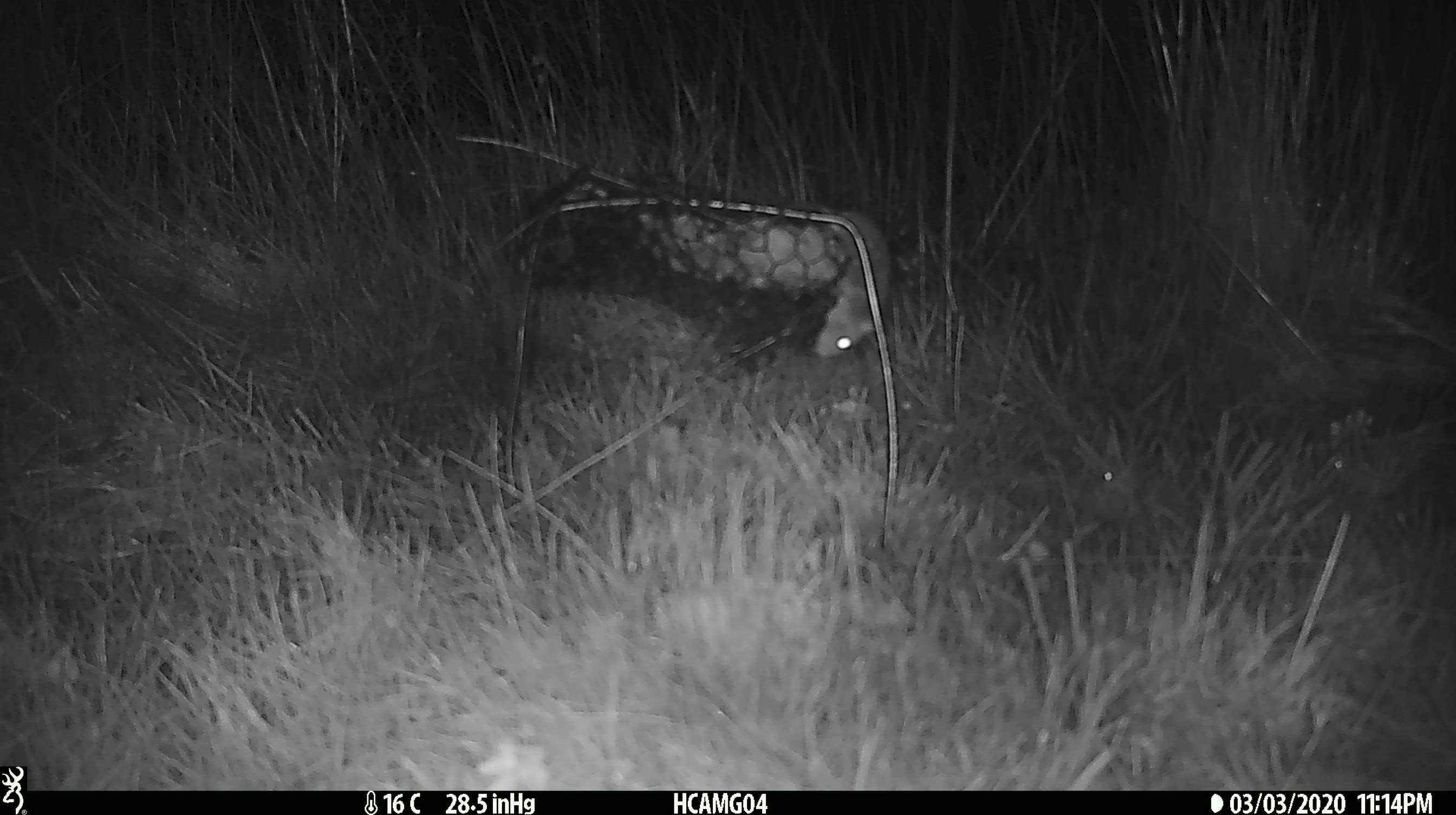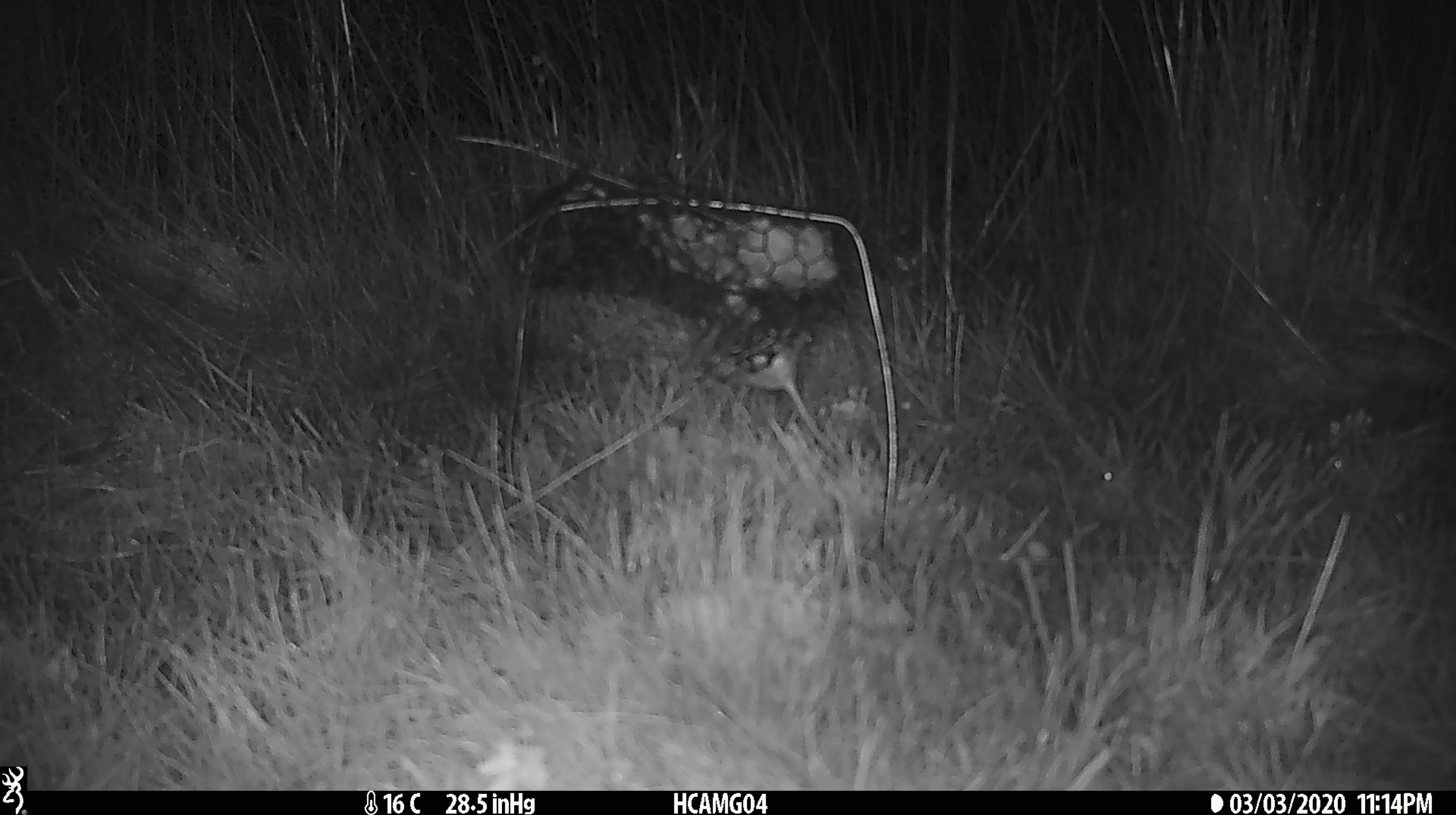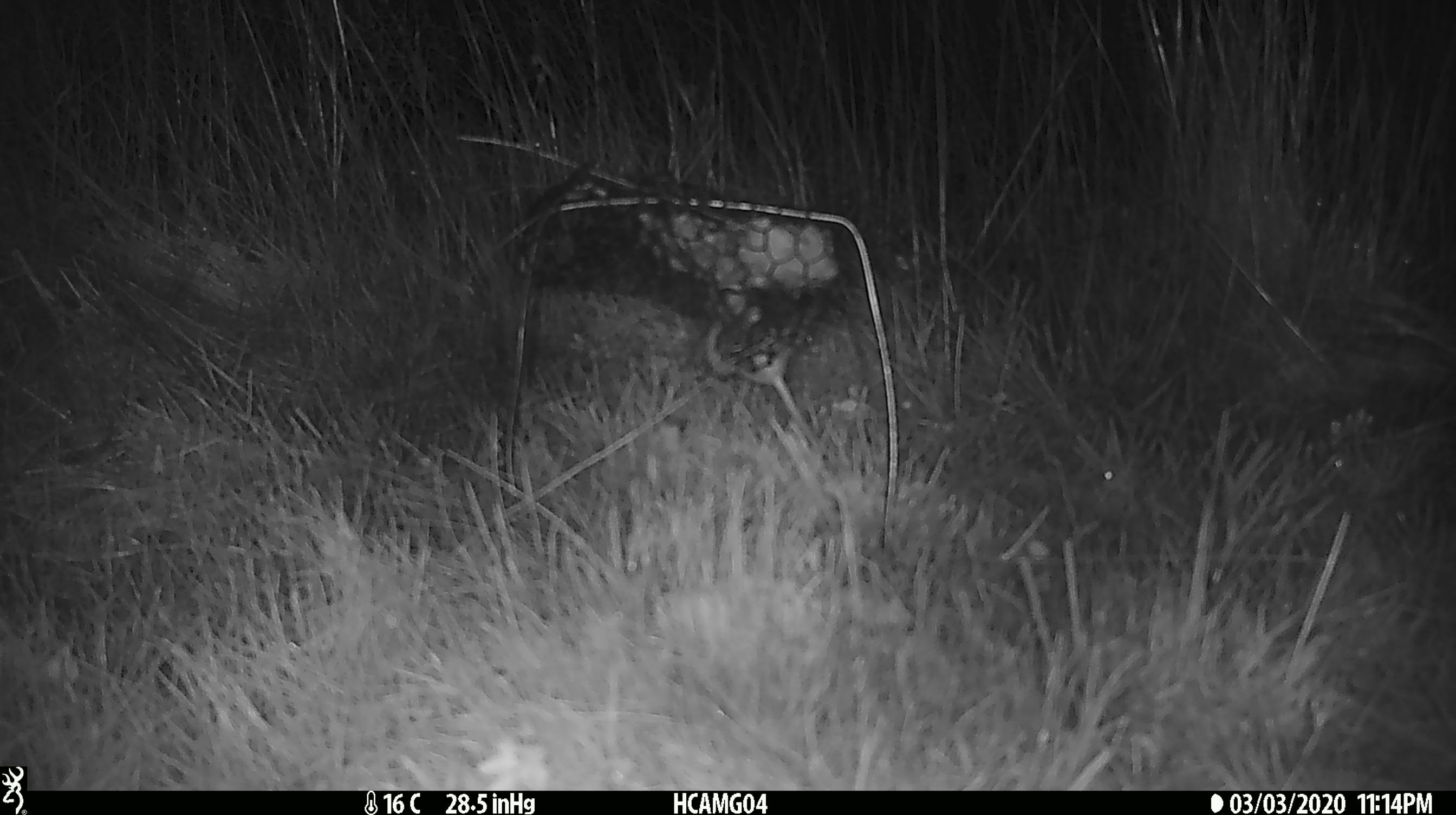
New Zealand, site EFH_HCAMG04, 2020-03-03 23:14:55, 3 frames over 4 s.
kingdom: Animalia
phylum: Chordata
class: Mammalia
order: Rodentia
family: Muridae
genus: Mus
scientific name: Mus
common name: mouse